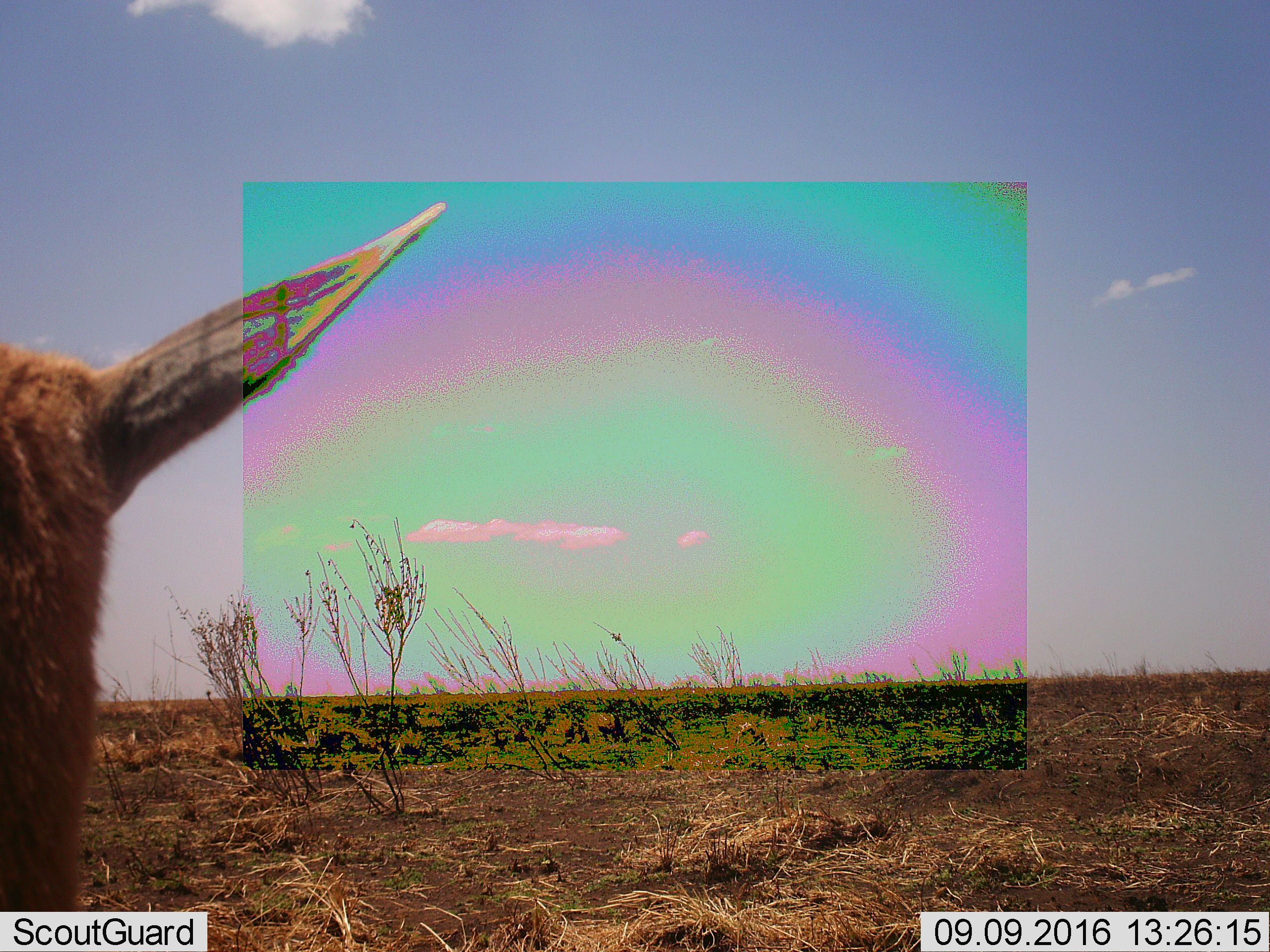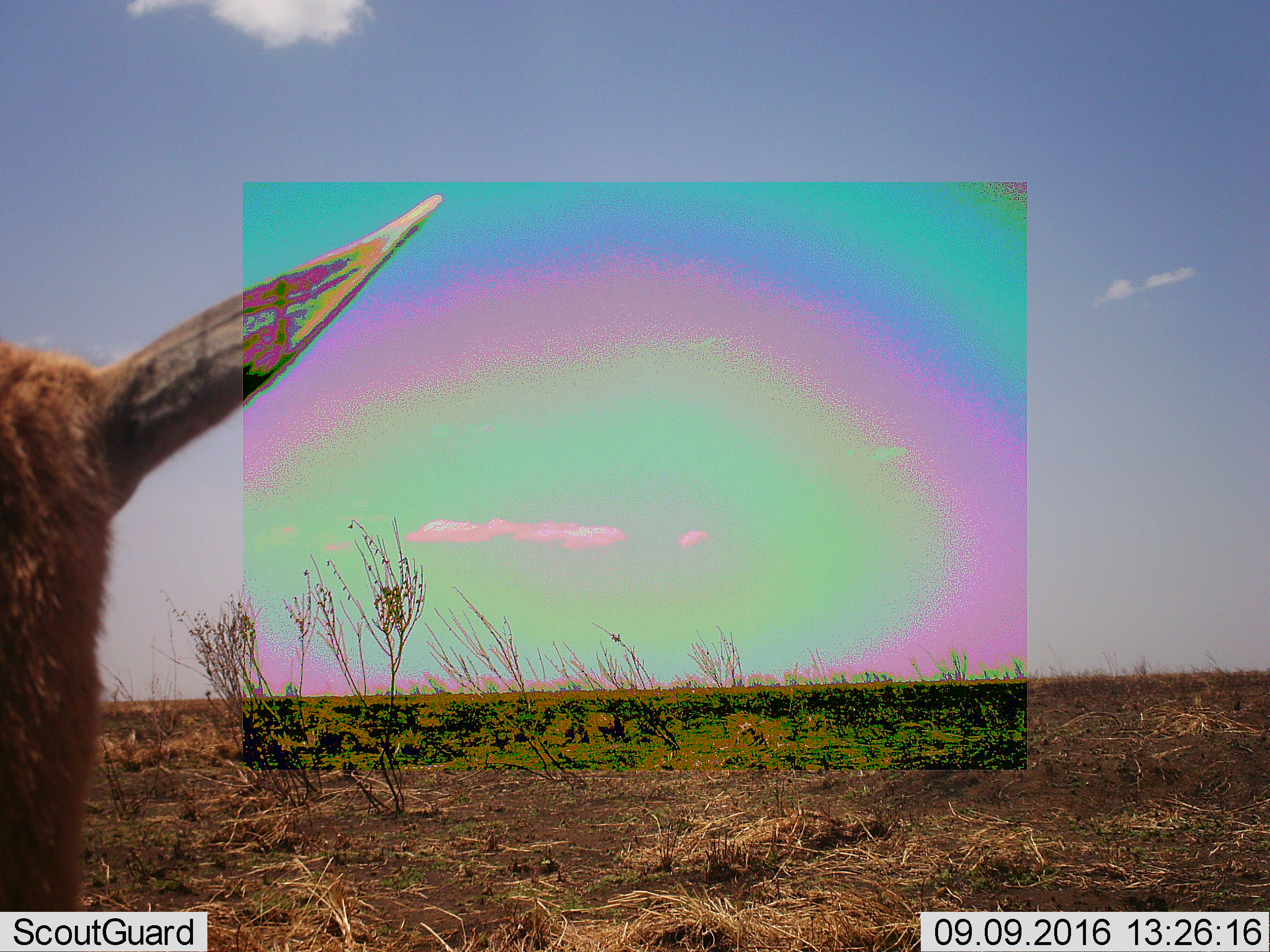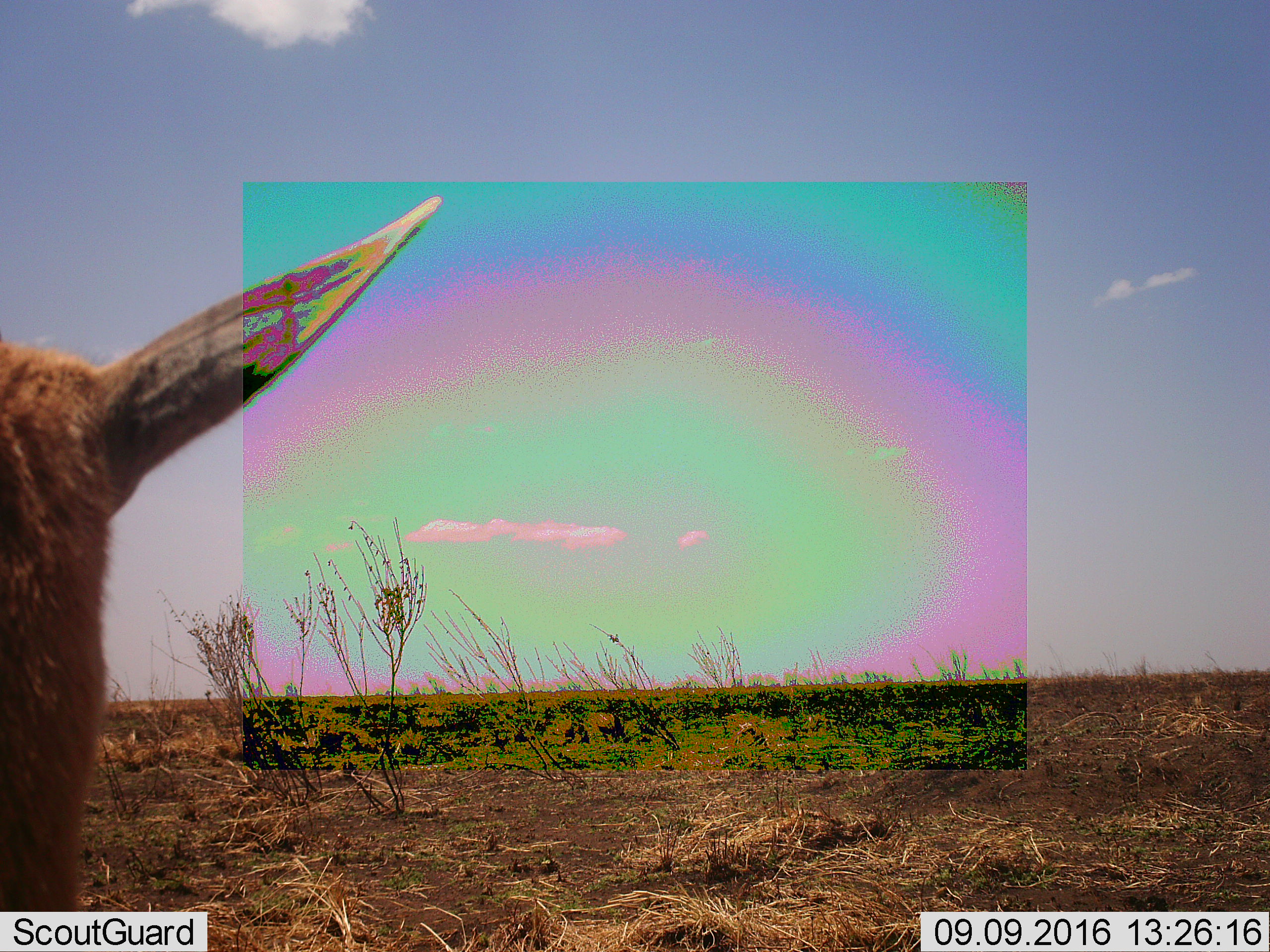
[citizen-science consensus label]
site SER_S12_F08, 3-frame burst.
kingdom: Animalia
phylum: Chordata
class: Mammalia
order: Artiodactyla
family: Bovidae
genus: Eudorcas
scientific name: Eudorcas thomsonii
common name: thomson's gazelle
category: gazellethomsons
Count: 1.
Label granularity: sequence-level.